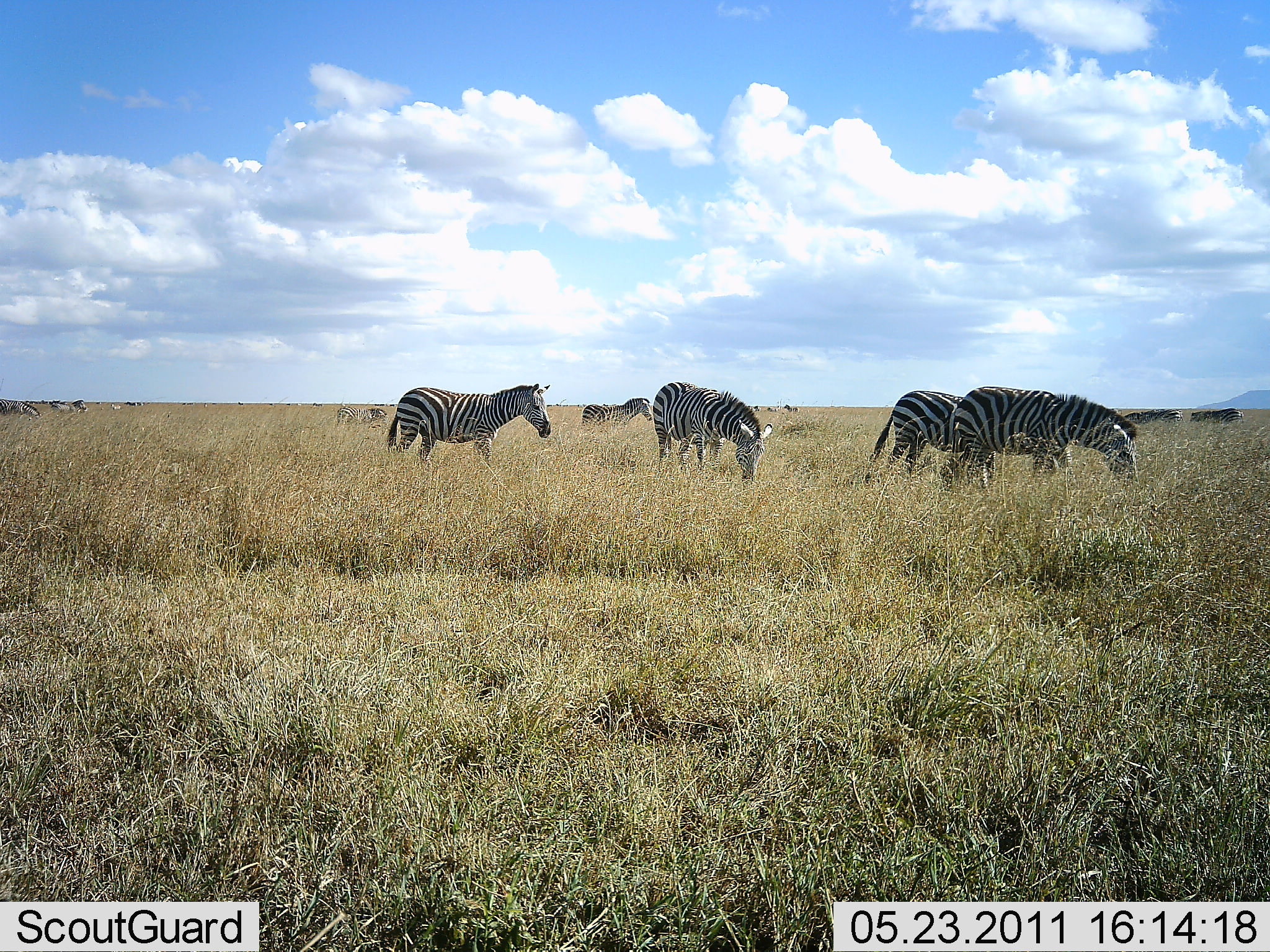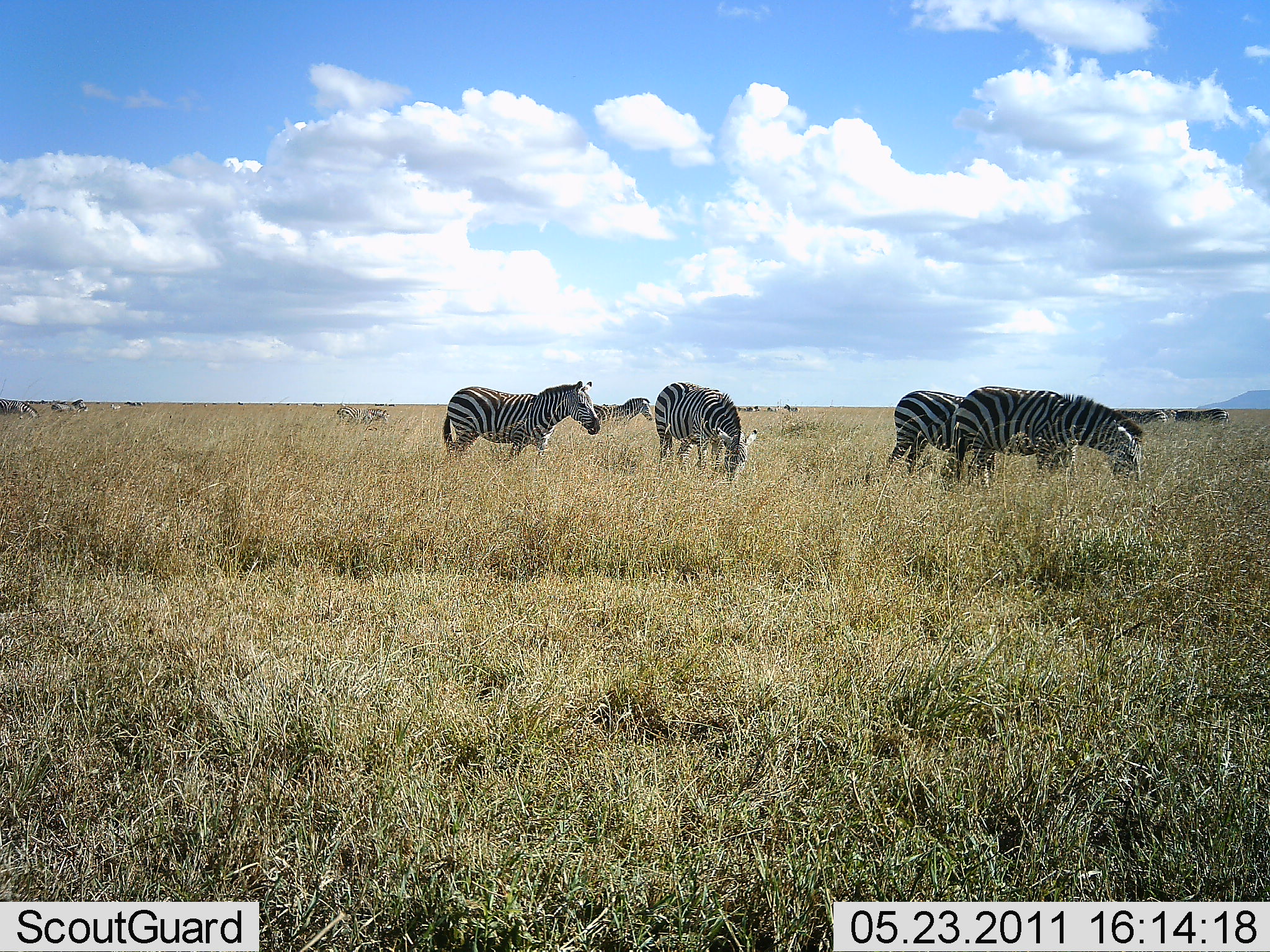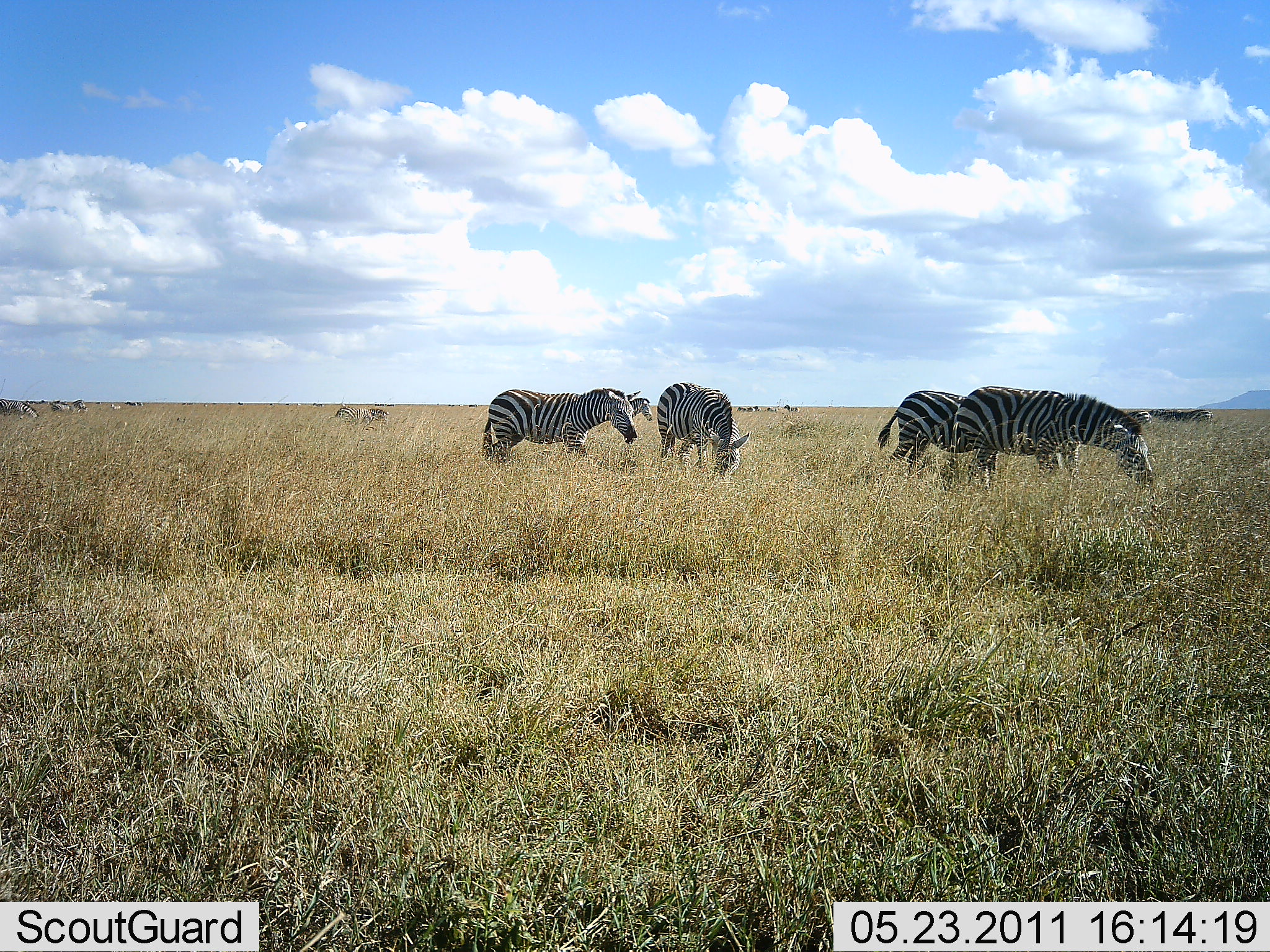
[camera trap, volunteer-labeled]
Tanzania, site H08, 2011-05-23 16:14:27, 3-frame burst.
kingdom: Animalia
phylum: Chordata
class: Mammalia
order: Perissodactyla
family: Equidae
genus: Equus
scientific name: Equus quagga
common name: plains zebra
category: zebra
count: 8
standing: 41%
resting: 0%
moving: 53%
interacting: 0%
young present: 0%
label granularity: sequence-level